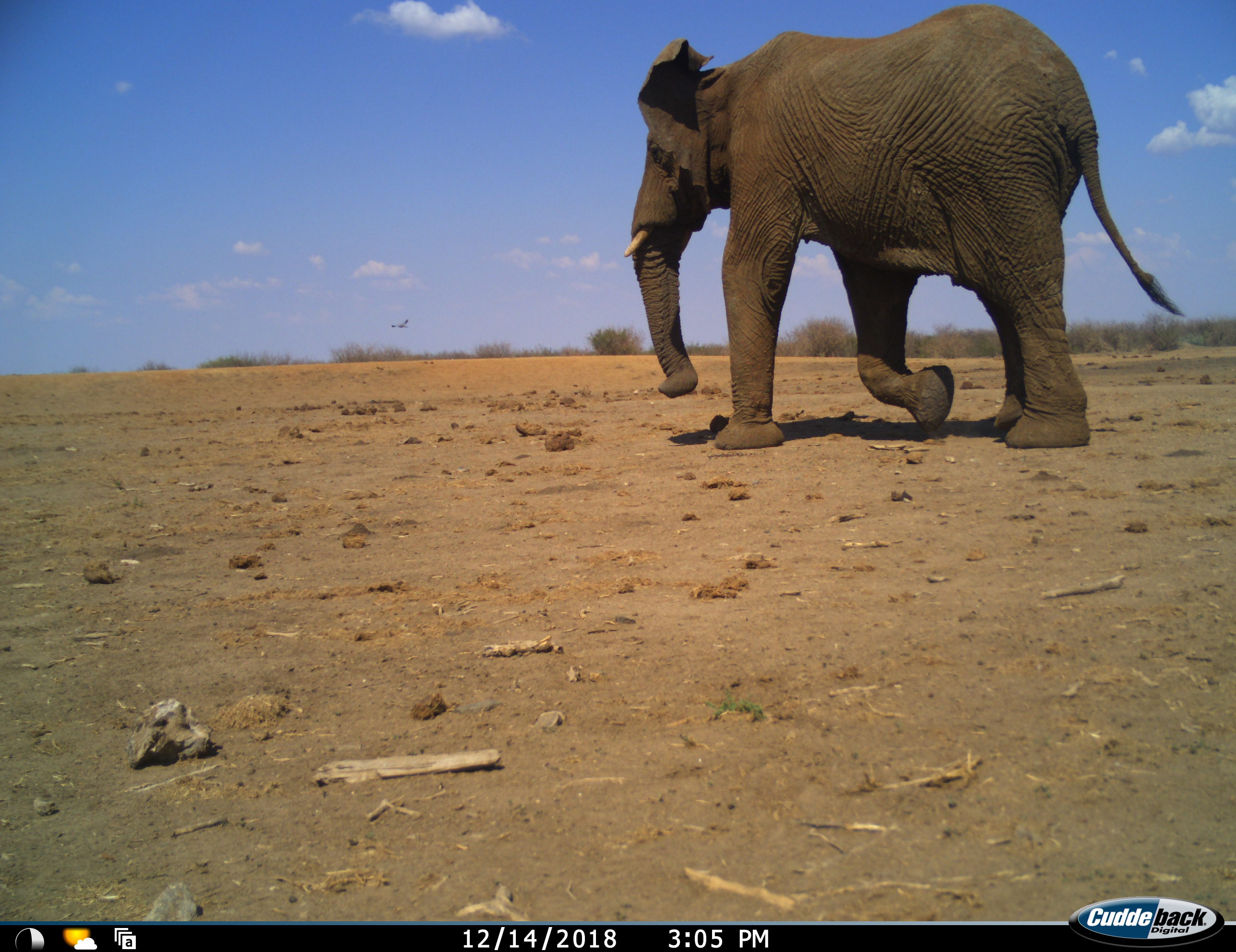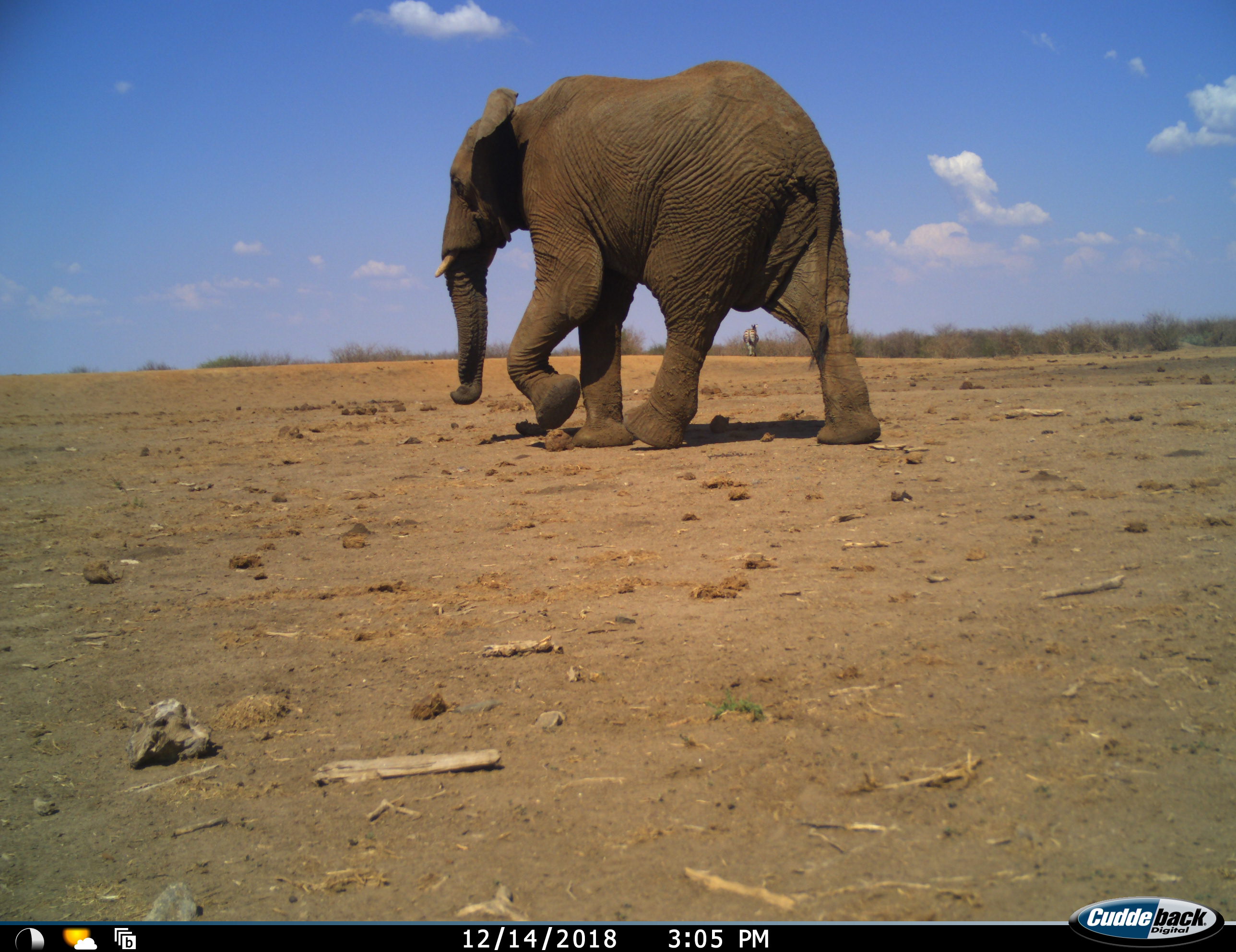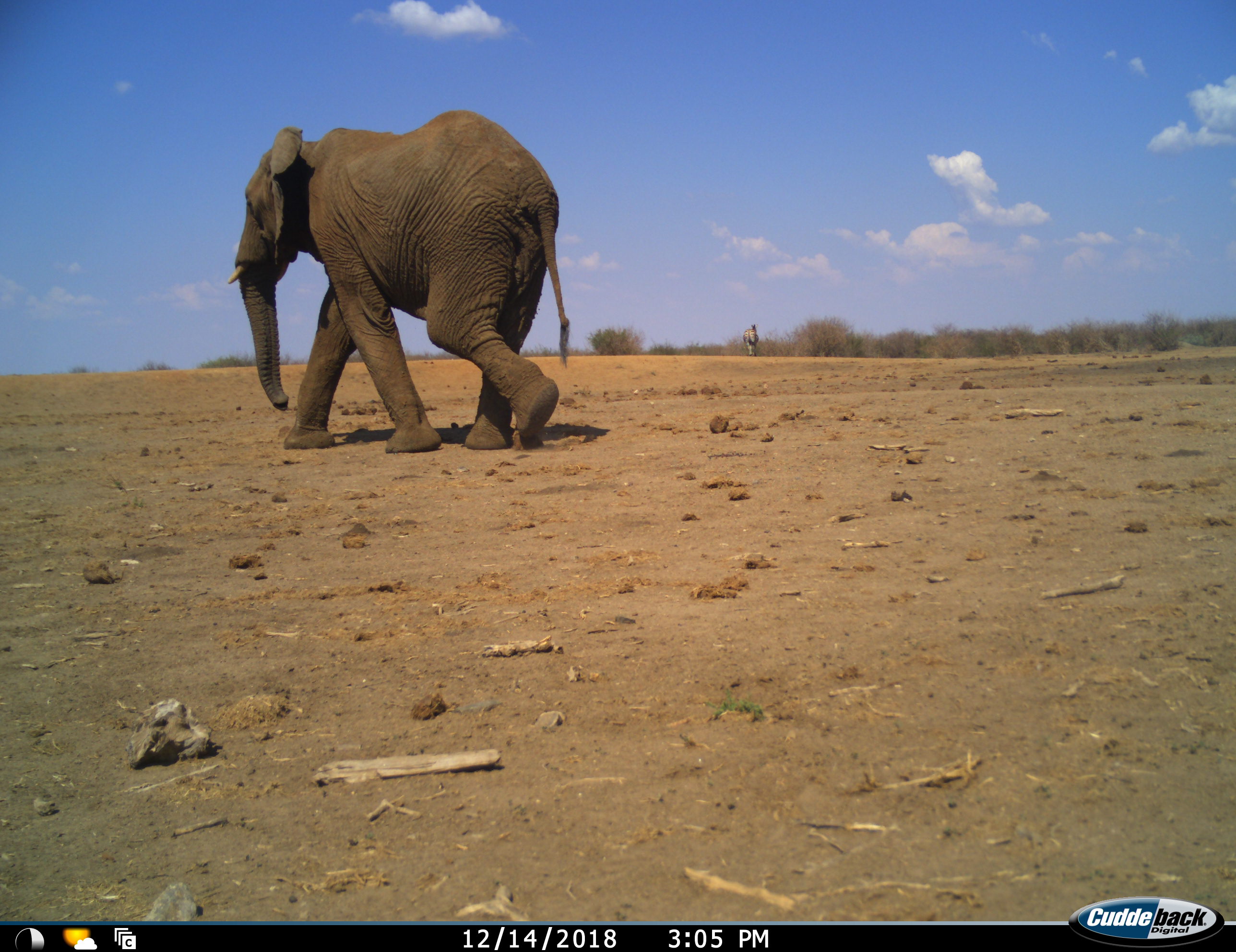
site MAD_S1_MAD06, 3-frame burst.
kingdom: Animalia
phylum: Chordata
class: Aves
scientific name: Aves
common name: bird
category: birdother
Birdother (bird) (Aves), count 1. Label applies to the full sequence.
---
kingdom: Animalia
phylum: Chordata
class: Mammalia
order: Proboscidea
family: Elephantidae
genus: Loxodonta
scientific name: Loxodonta africana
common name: african bush elephant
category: elephant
Elephant (african bush elephant) (Loxodonta africana), count 1. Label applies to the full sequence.